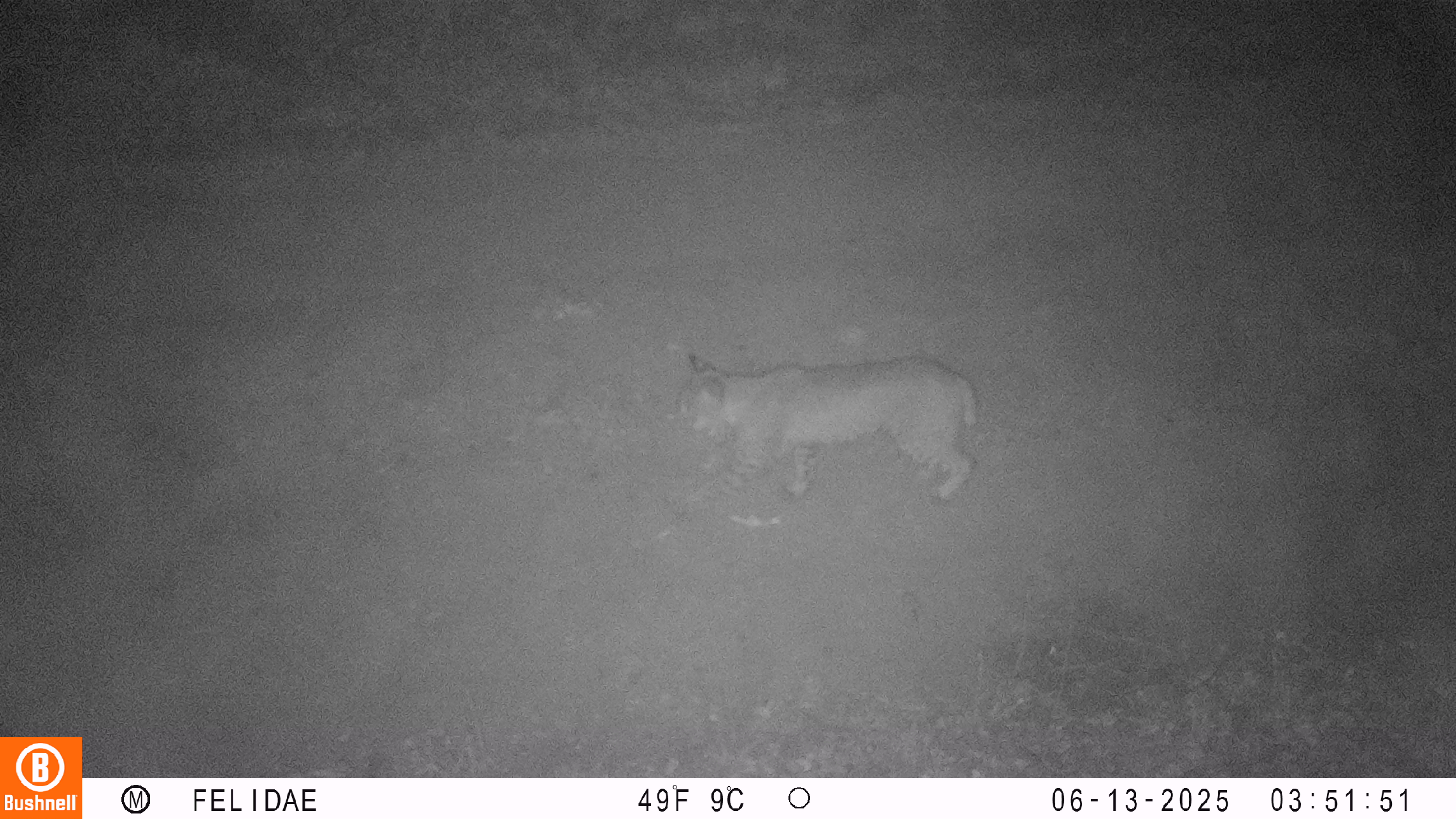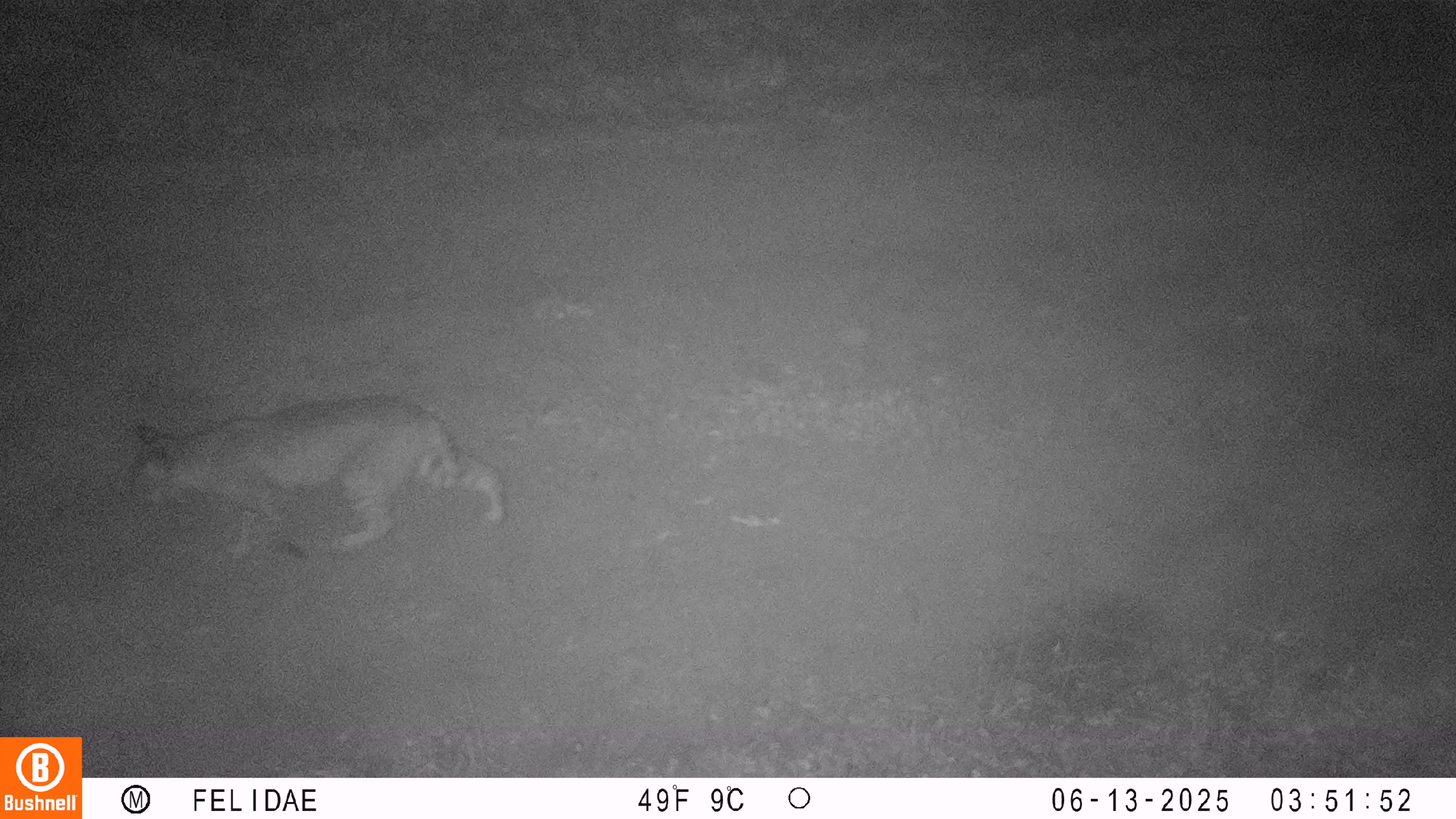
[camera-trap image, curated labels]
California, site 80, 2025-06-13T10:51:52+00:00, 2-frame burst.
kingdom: Animalia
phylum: Chordata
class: Mammalia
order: Carnivora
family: Felidae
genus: Lynx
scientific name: Lynx rufus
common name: bobcat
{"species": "bobcat (Lynx rufus)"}